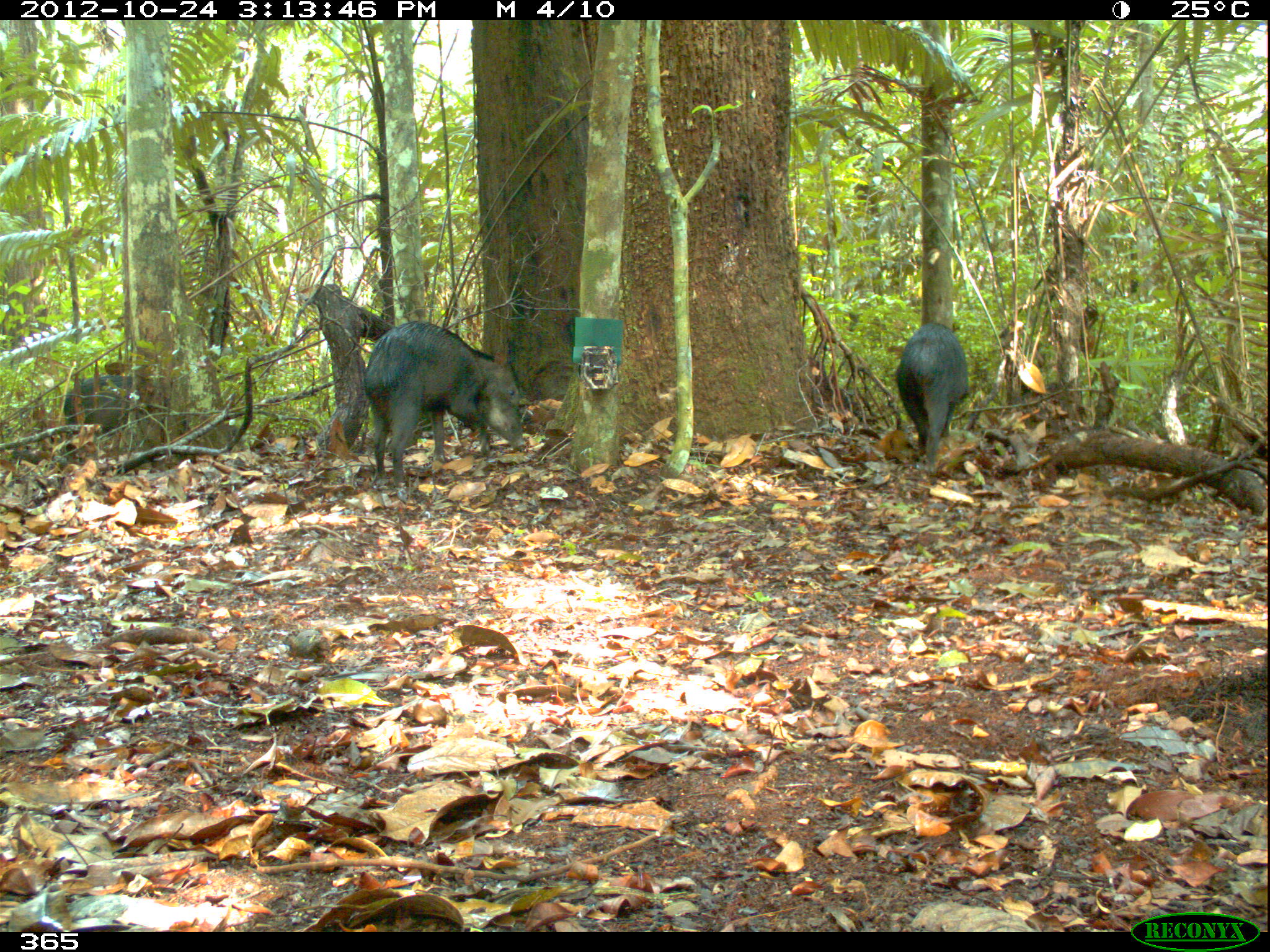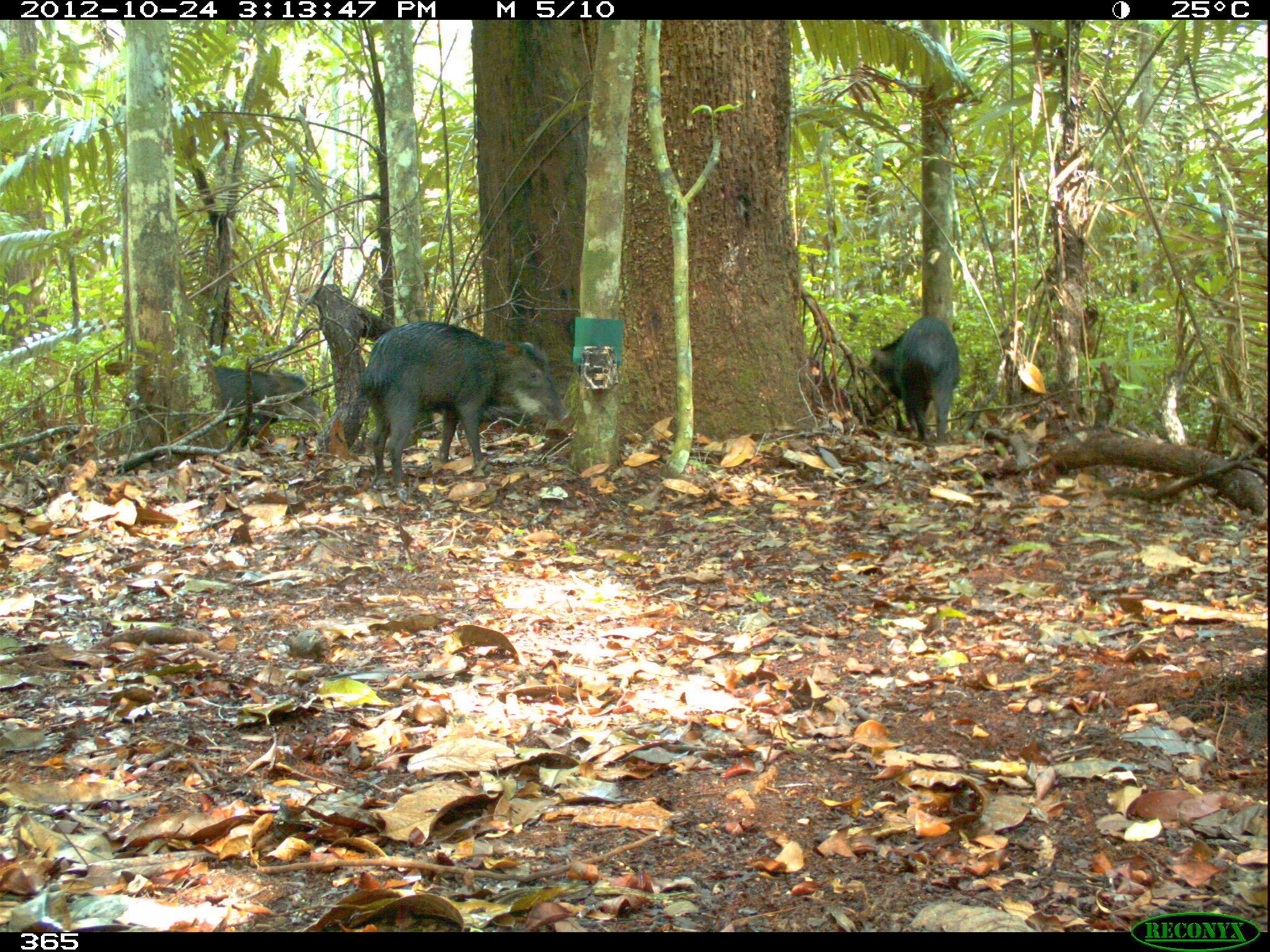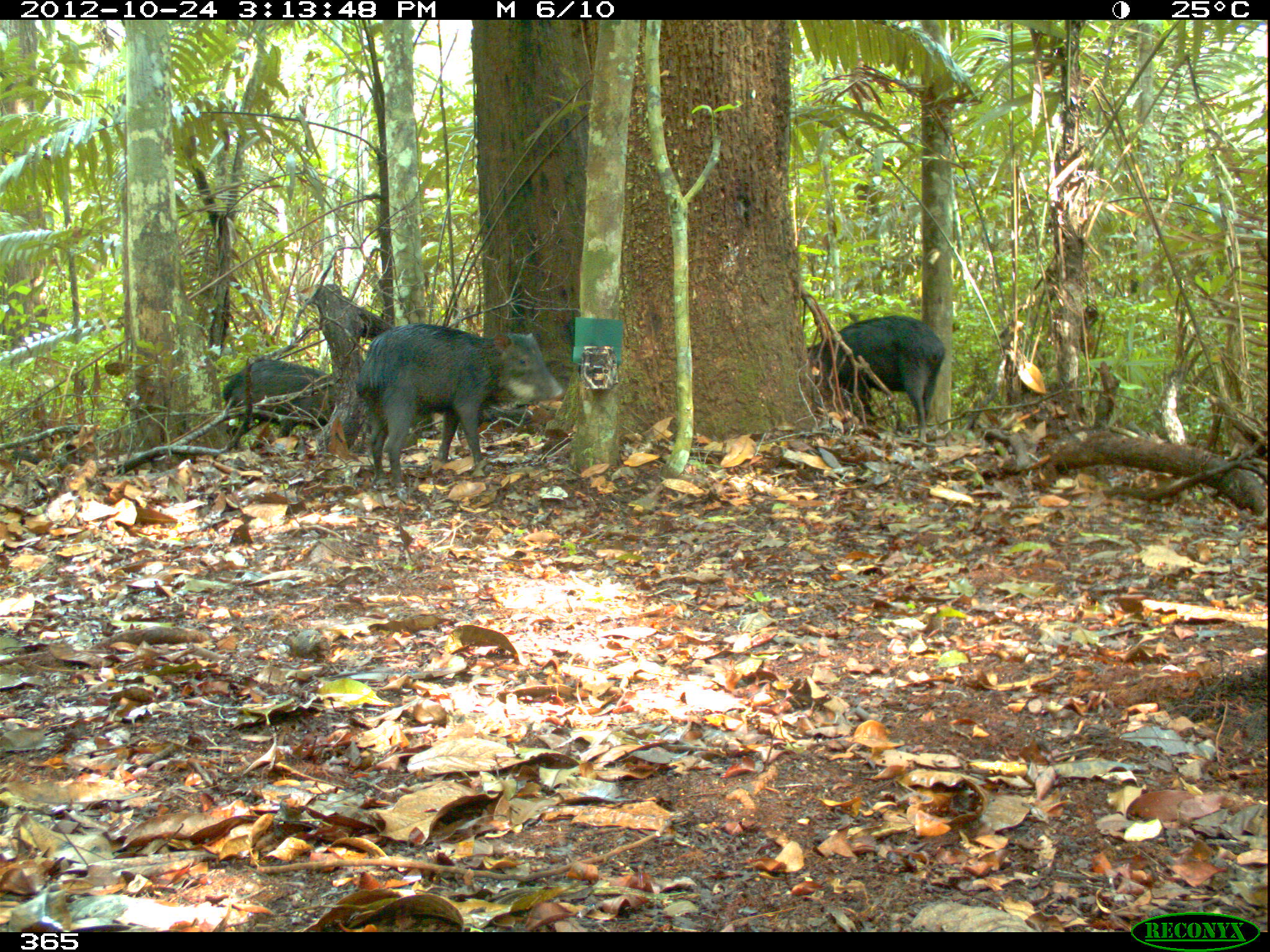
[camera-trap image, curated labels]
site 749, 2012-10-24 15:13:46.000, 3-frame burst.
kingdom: Animalia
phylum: Chordata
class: Mammalia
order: Artiodactyla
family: Tayassuidae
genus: Tayassu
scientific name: Tayassu pecari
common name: white-lipped peccary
Tayassu pecari (white-lipped peccary).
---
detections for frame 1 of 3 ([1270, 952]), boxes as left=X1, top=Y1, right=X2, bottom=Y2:
tayassu pecari: left=364, top=322, right=526, bottom=487; left=896, top=323, right=967, bottom=473; left=63, top=375, right=132, bottom=437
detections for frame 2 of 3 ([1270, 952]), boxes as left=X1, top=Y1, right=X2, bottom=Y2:
tayassu pecari: left=360, top=321, right=575, bottom=487; left=870, top=316, right=961, bottom=444; left=213, top=366, right=327, bottom=451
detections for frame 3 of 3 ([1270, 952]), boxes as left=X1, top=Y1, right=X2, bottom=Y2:
tayassu pecari: left=353, top=323, right=567, bottom=493; left=803, top=314, right=949, bottom=449; left=224, top=355, right=340, bottom=446